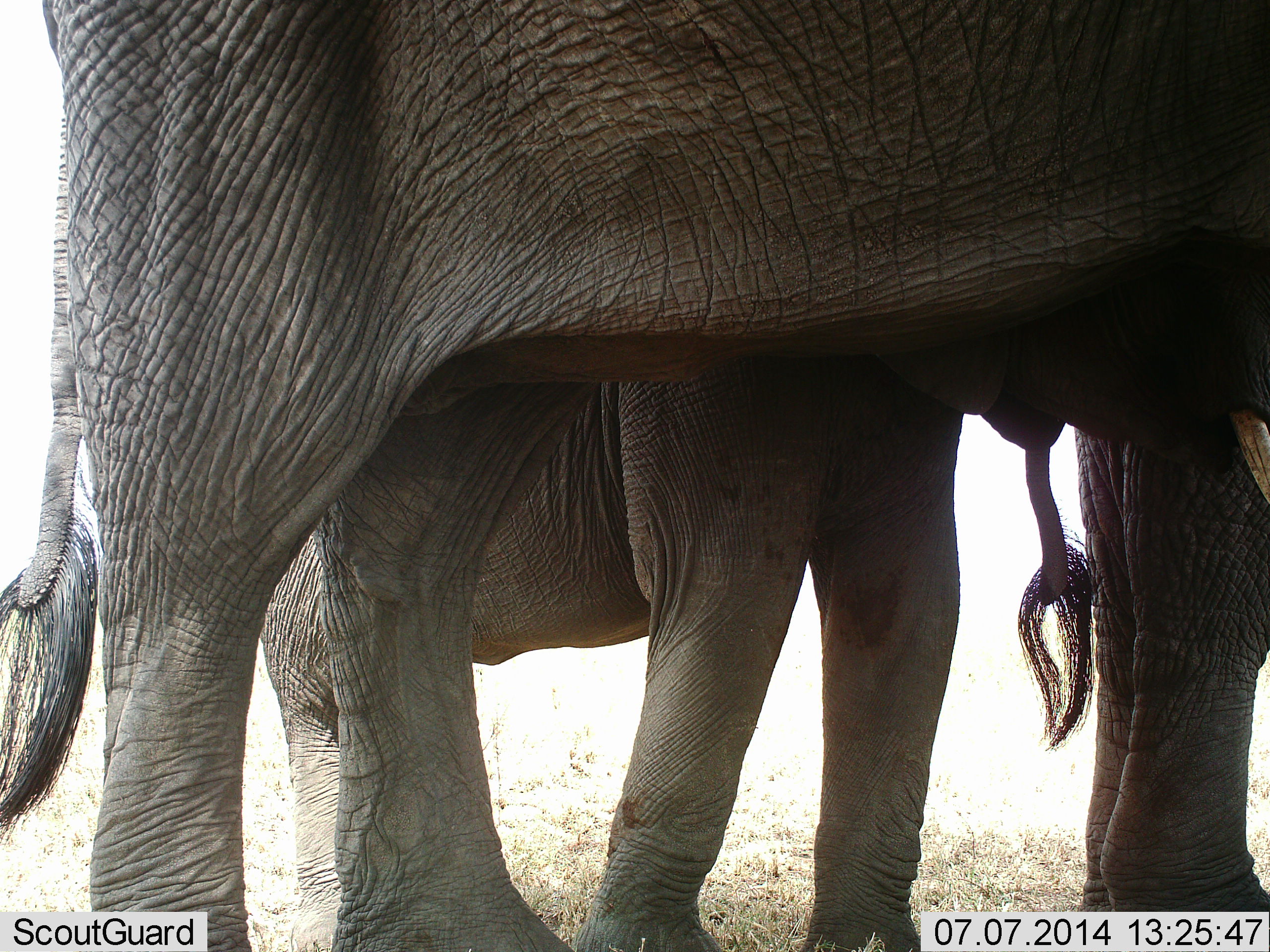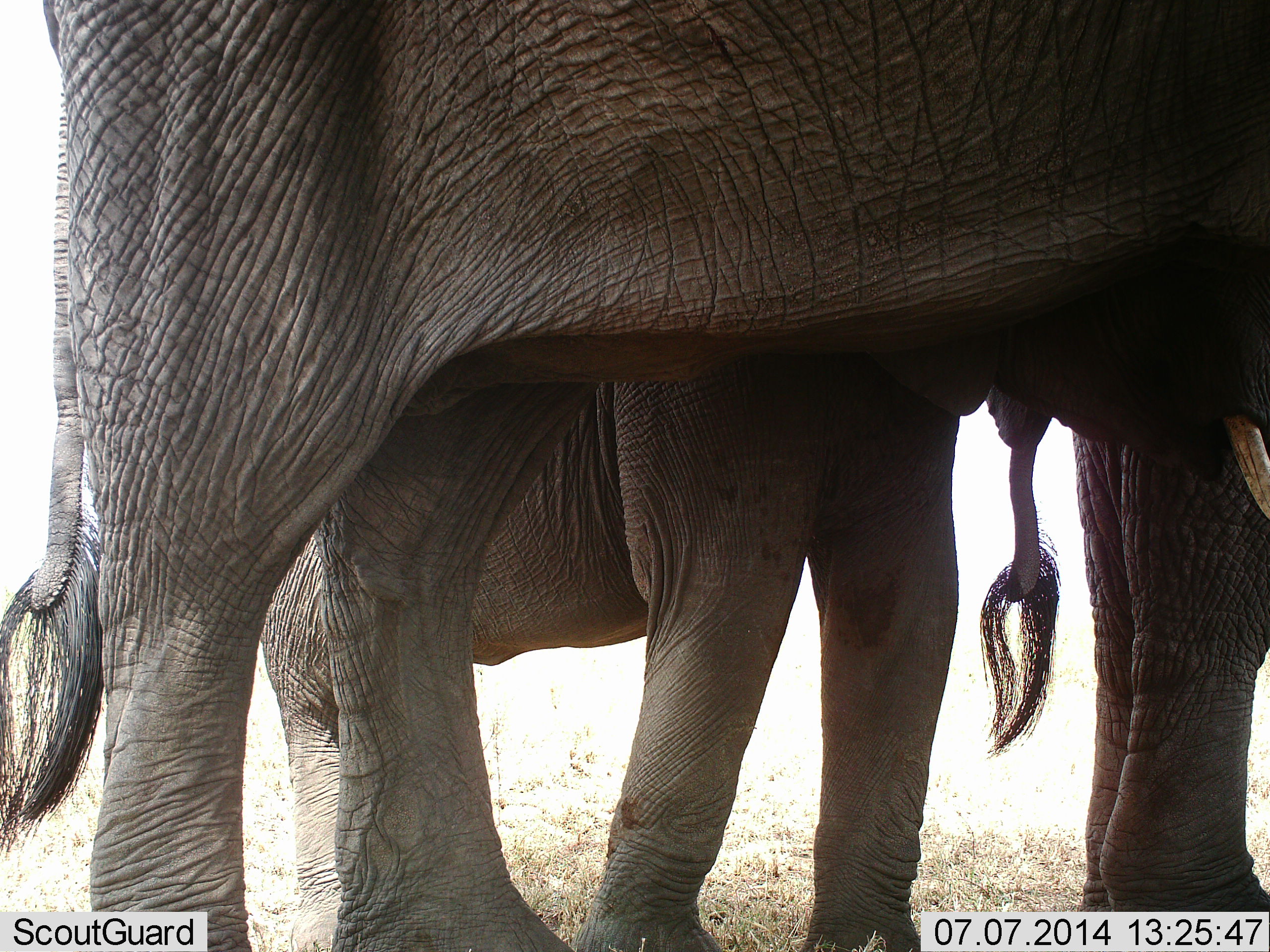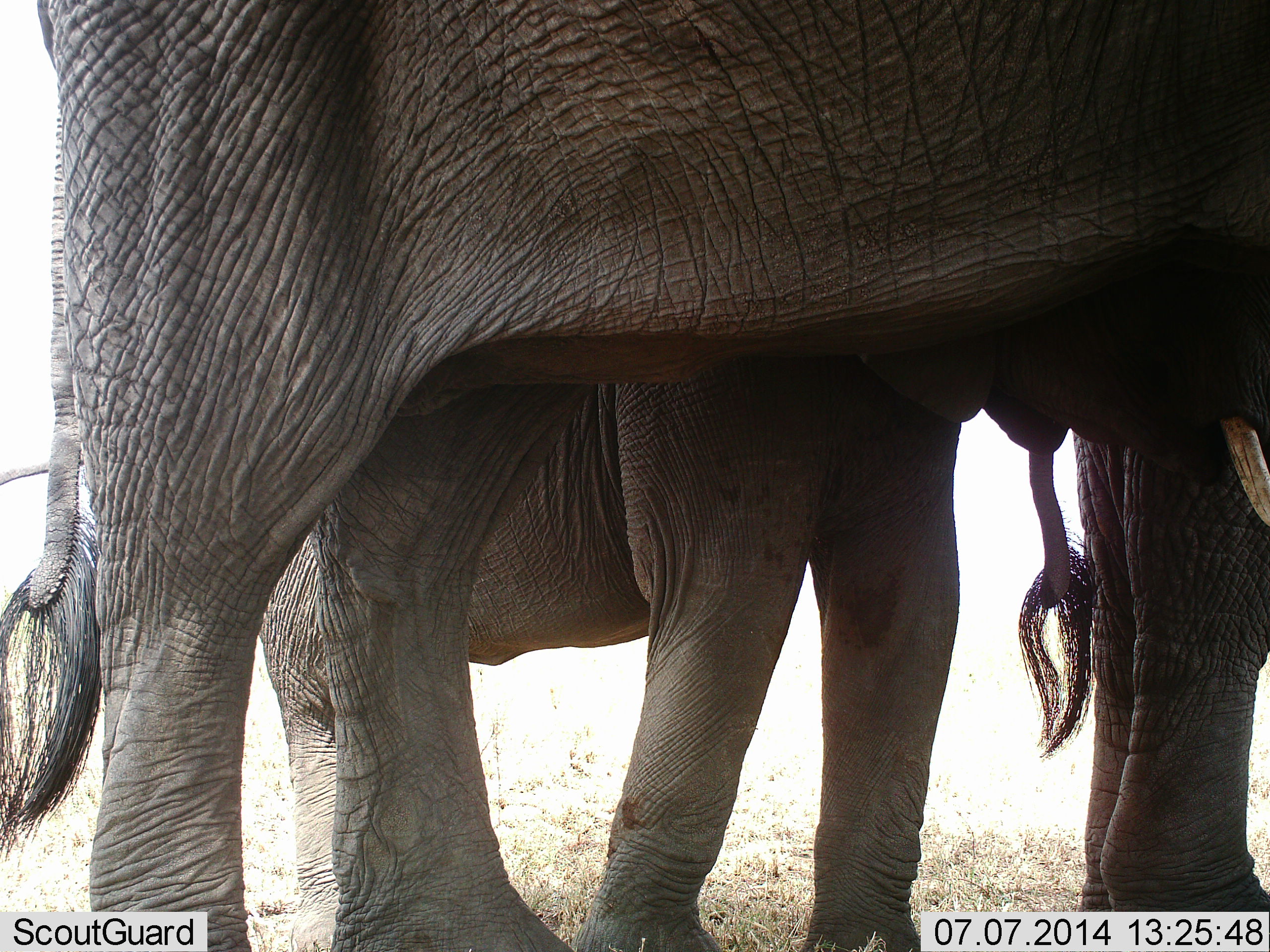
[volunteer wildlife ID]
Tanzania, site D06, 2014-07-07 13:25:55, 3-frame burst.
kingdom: Animalia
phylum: Chordata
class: Mammalia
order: Proboscidea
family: Elephantidae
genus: Loxodonta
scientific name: Loxodonta africana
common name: african bush elephant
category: elephant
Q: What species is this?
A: Elephant (african bush elephant) (Loxodonta africana).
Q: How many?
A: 3.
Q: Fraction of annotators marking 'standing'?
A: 100%.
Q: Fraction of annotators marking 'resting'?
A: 0%.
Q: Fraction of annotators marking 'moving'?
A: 0%.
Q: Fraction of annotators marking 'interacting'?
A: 0%.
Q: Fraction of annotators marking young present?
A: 60%.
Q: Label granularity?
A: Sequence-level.